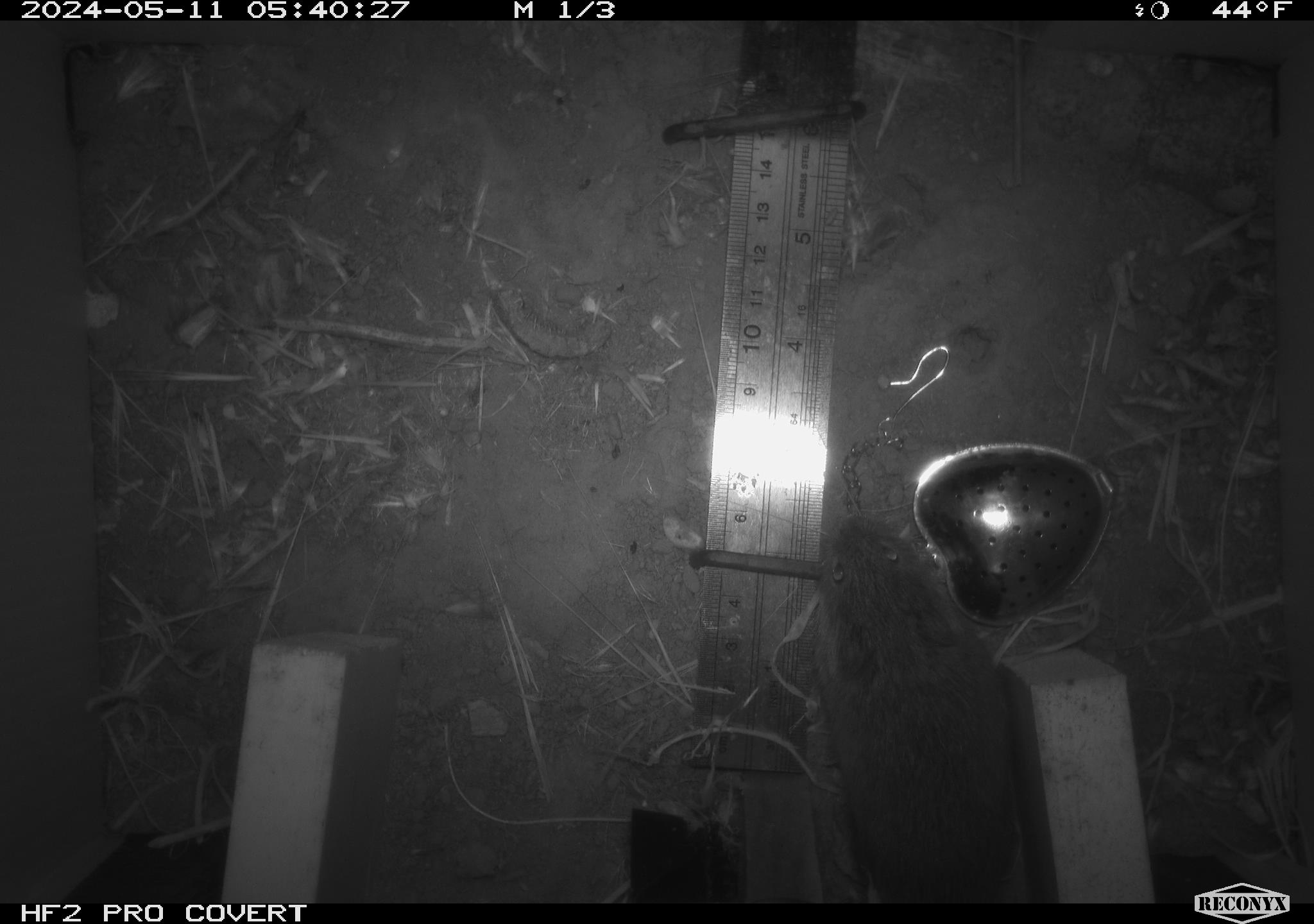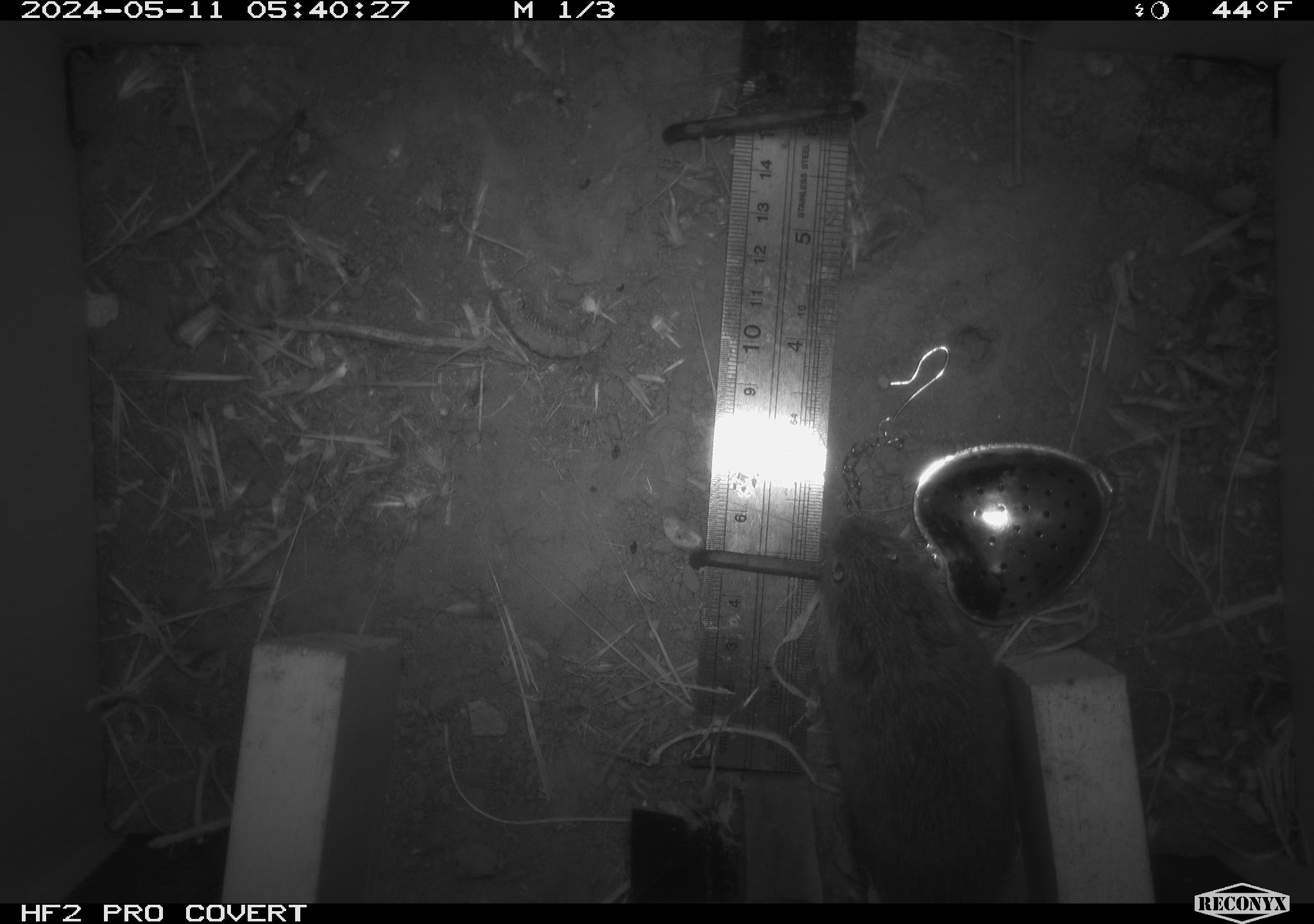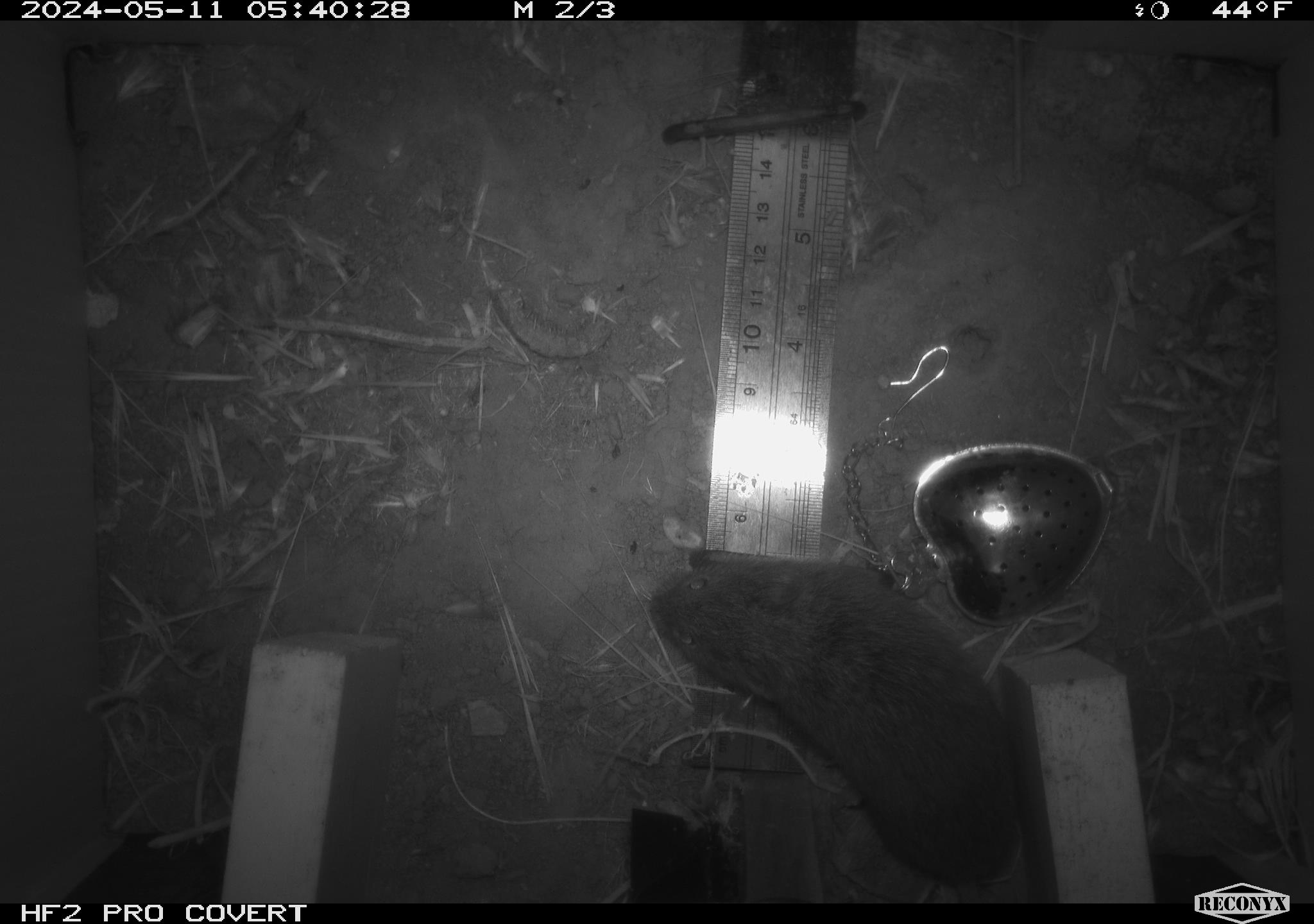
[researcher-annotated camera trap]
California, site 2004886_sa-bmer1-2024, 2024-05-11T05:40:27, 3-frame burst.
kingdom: Animalia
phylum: Chordata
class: Mammalia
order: Rodentia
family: Cricetidae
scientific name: Arvicolinae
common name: voles, lemmings, and muskrats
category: arvicolinae subfamily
Arvicolinae subfamily (voles, lemmings, and muskrats) (Arvicolinae).